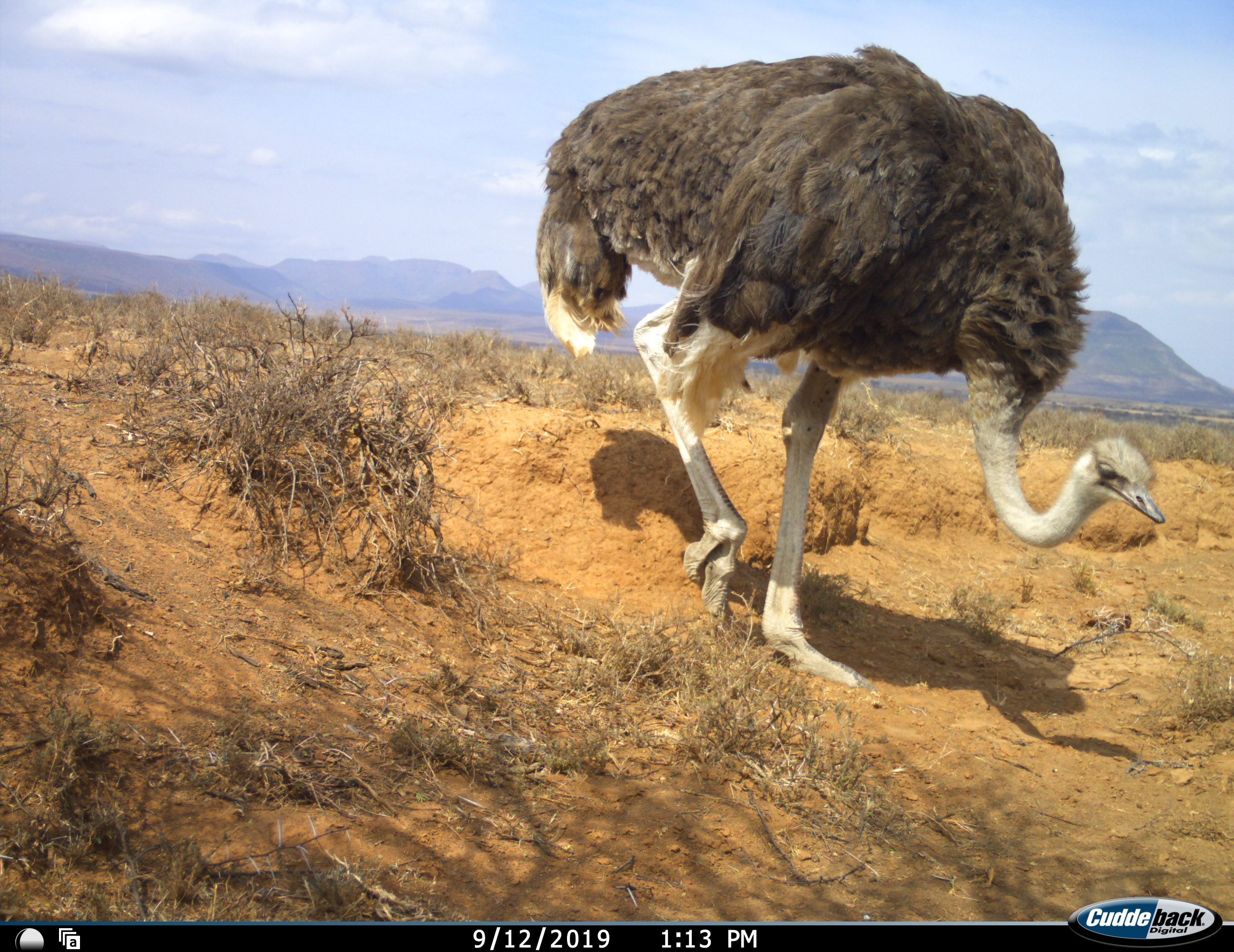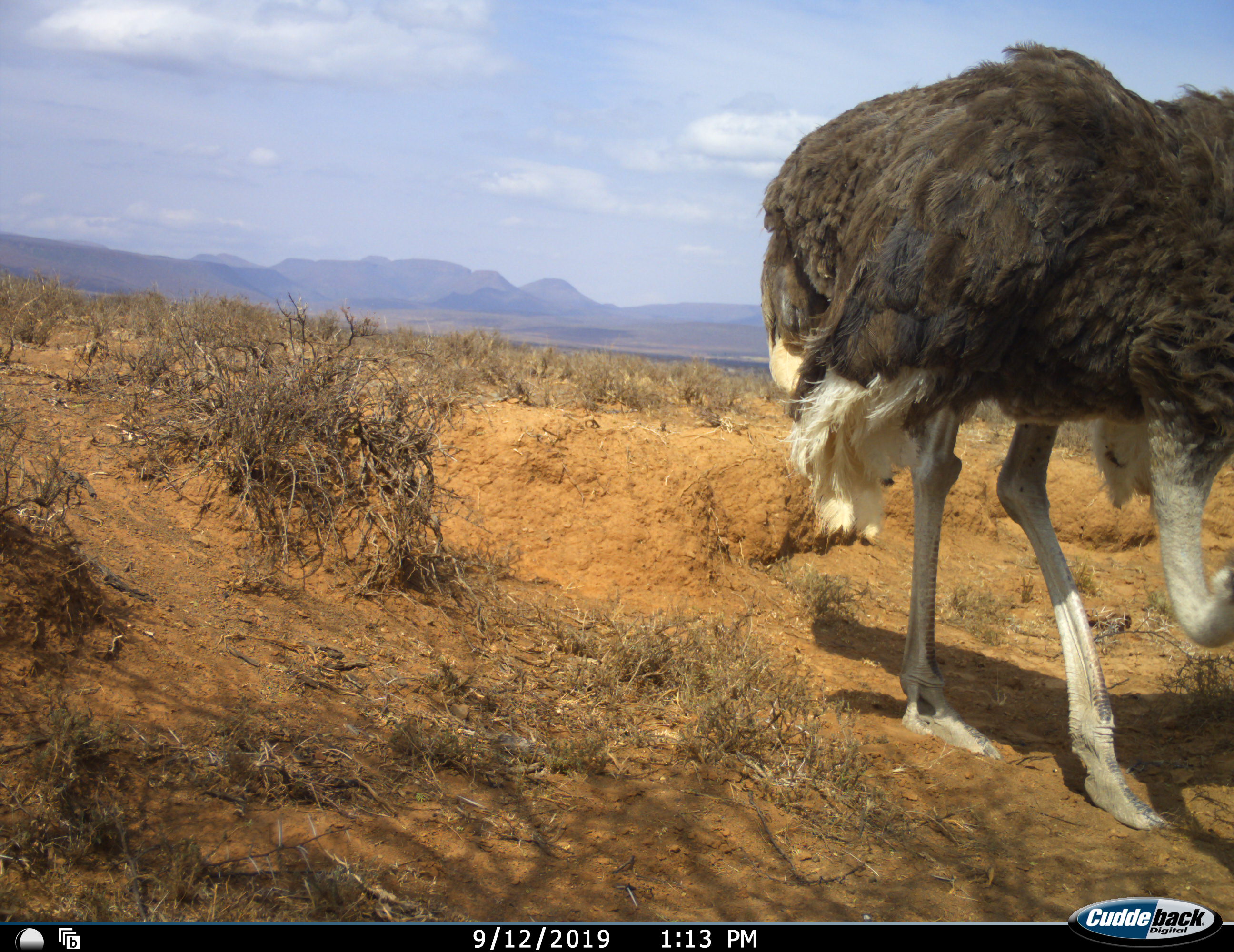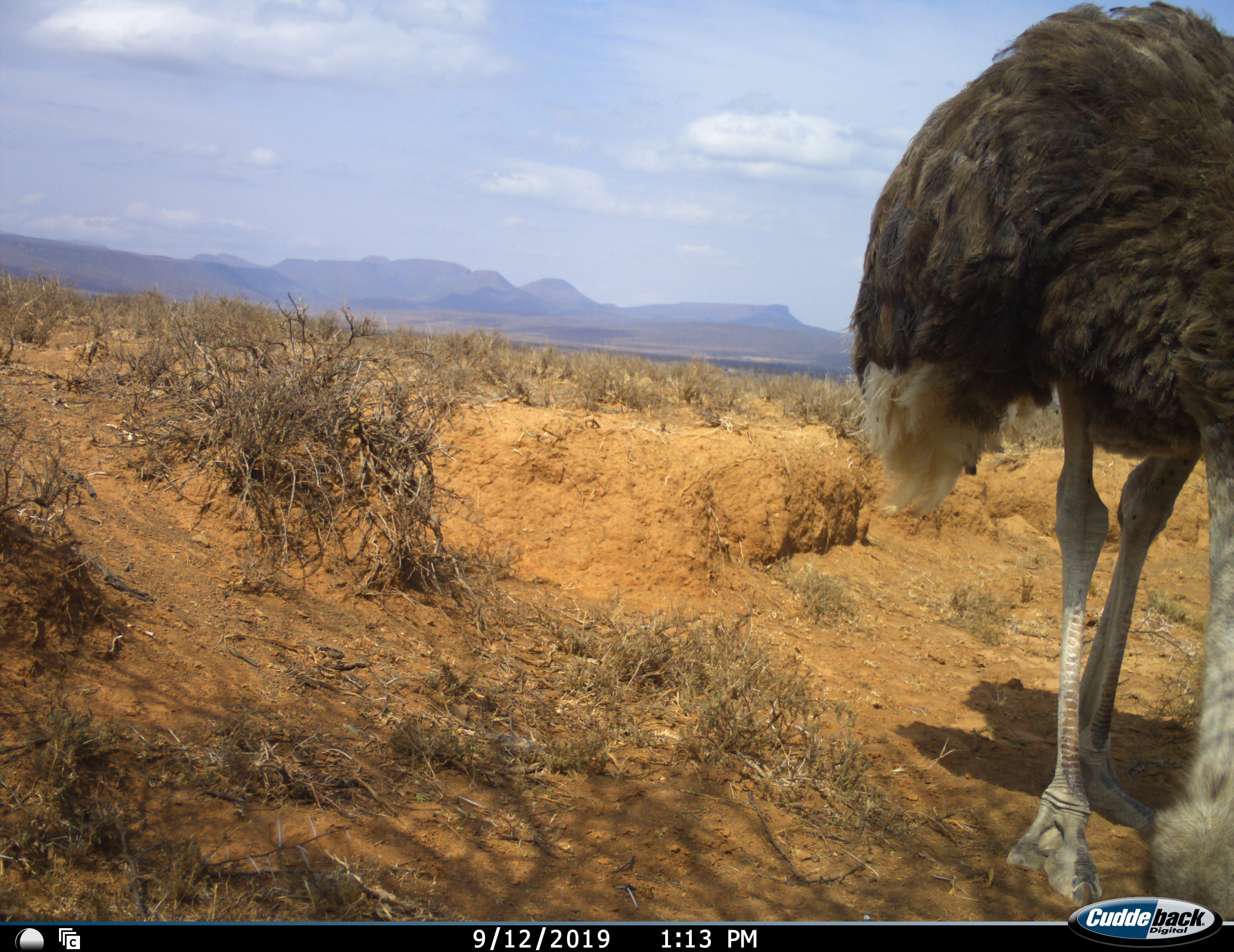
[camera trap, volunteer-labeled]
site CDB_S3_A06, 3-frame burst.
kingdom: Animalia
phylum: Chordata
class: Aves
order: Struthioniformes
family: Struthionidae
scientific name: Struthionidae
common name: ostrich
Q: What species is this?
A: Ostrich (Struthionidae).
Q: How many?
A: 1.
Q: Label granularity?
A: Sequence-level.